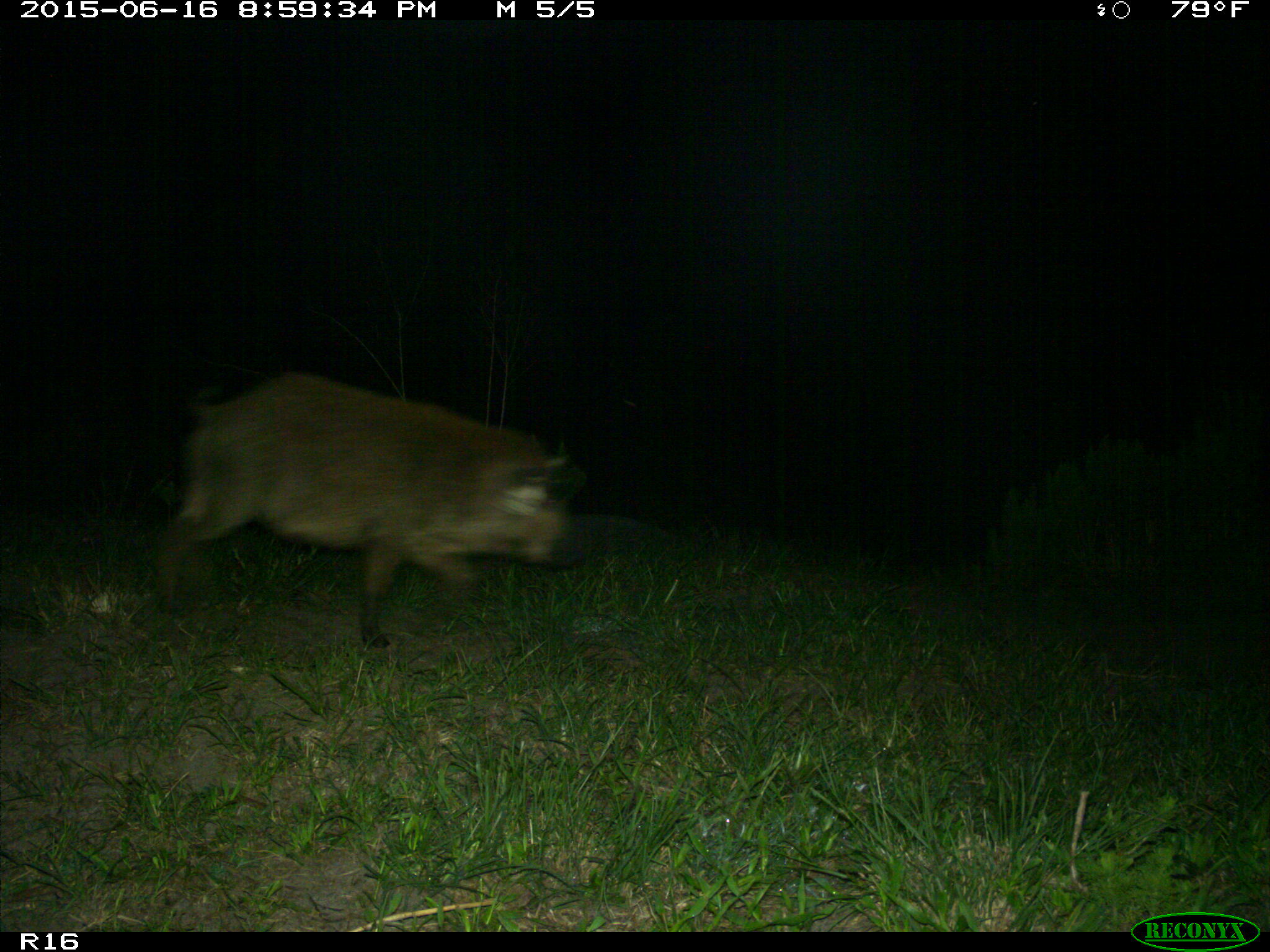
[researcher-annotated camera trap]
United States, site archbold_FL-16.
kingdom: Animalia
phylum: Chordata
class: Mammalia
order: Artiodactyla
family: Suidae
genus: Sus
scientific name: Sus scrofa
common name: wild boar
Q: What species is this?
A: Sus scrofa (wild boar).